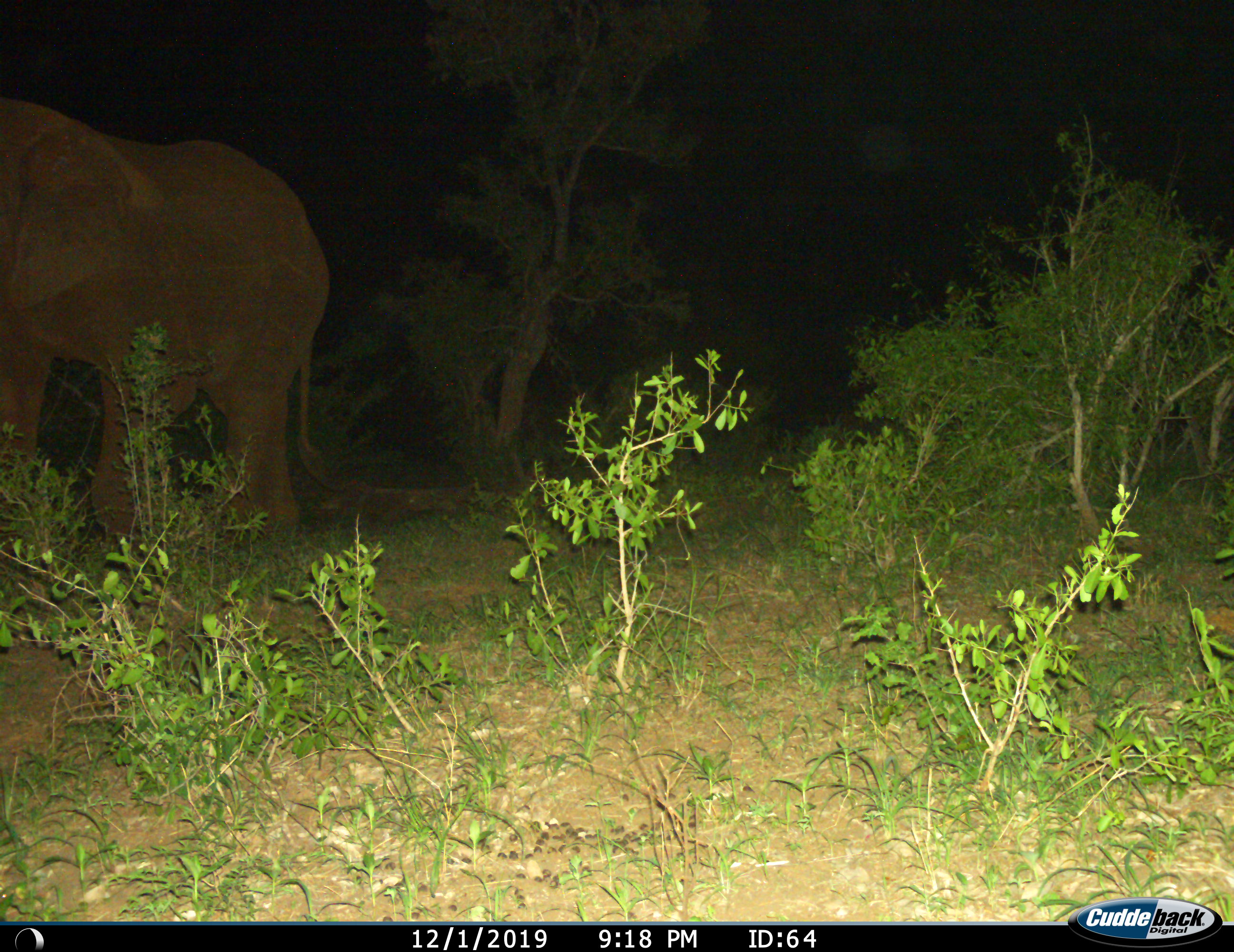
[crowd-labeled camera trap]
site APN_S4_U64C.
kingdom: Animalia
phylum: Chordata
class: Mammalia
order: Proboscidea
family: Elephantidae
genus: Loxodonta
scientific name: Loxodonta africana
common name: african bush elephant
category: elephant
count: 1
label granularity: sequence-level